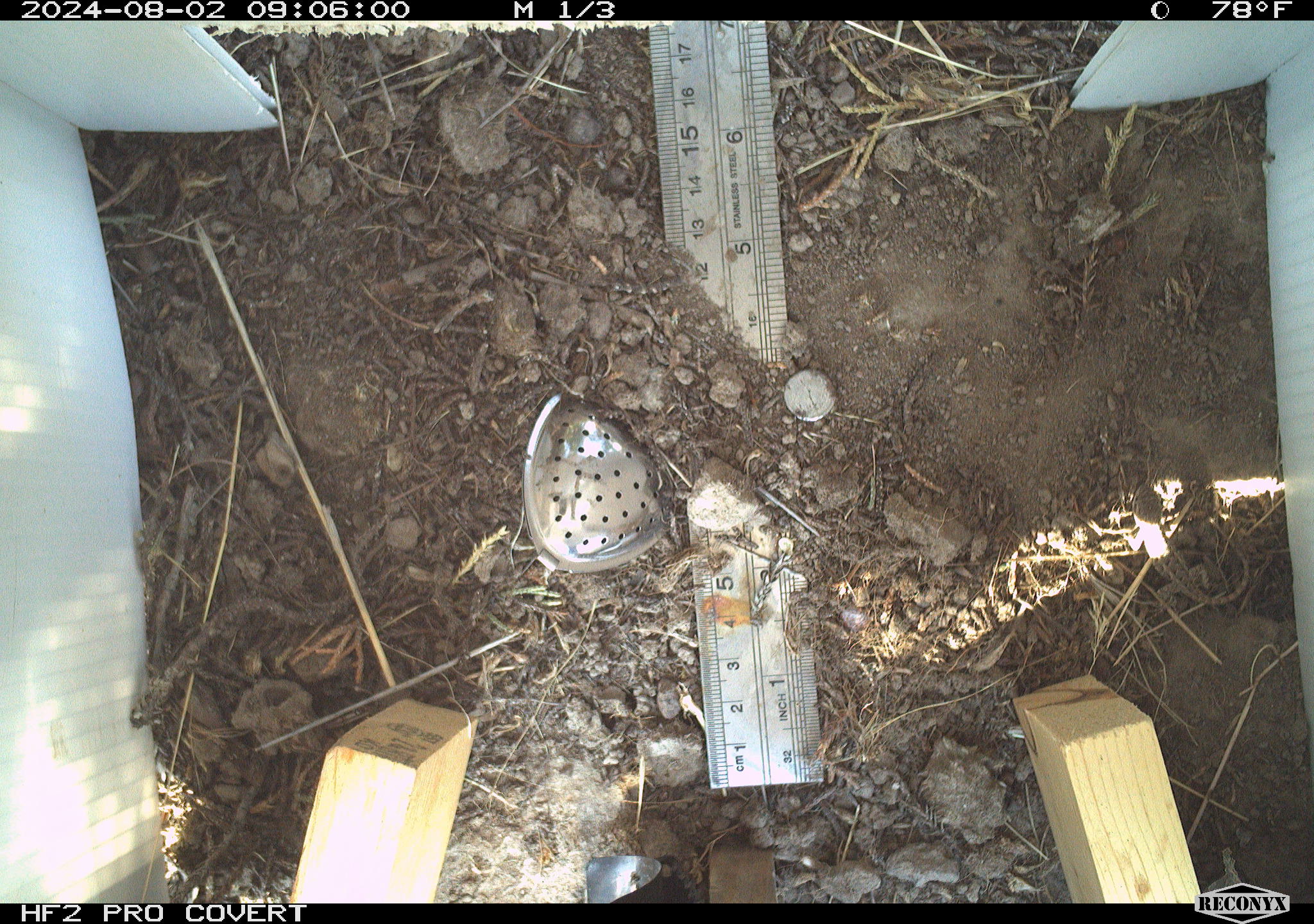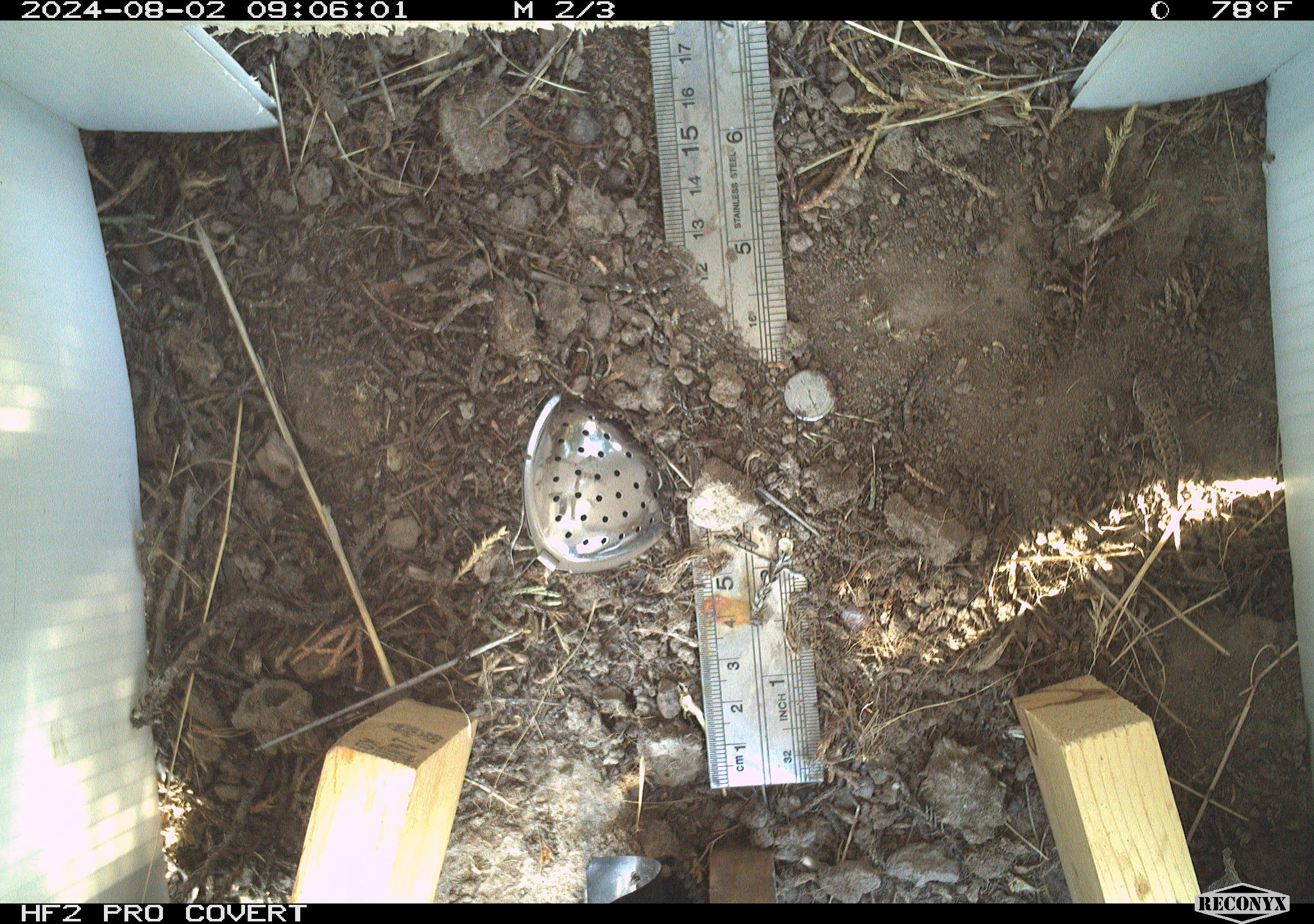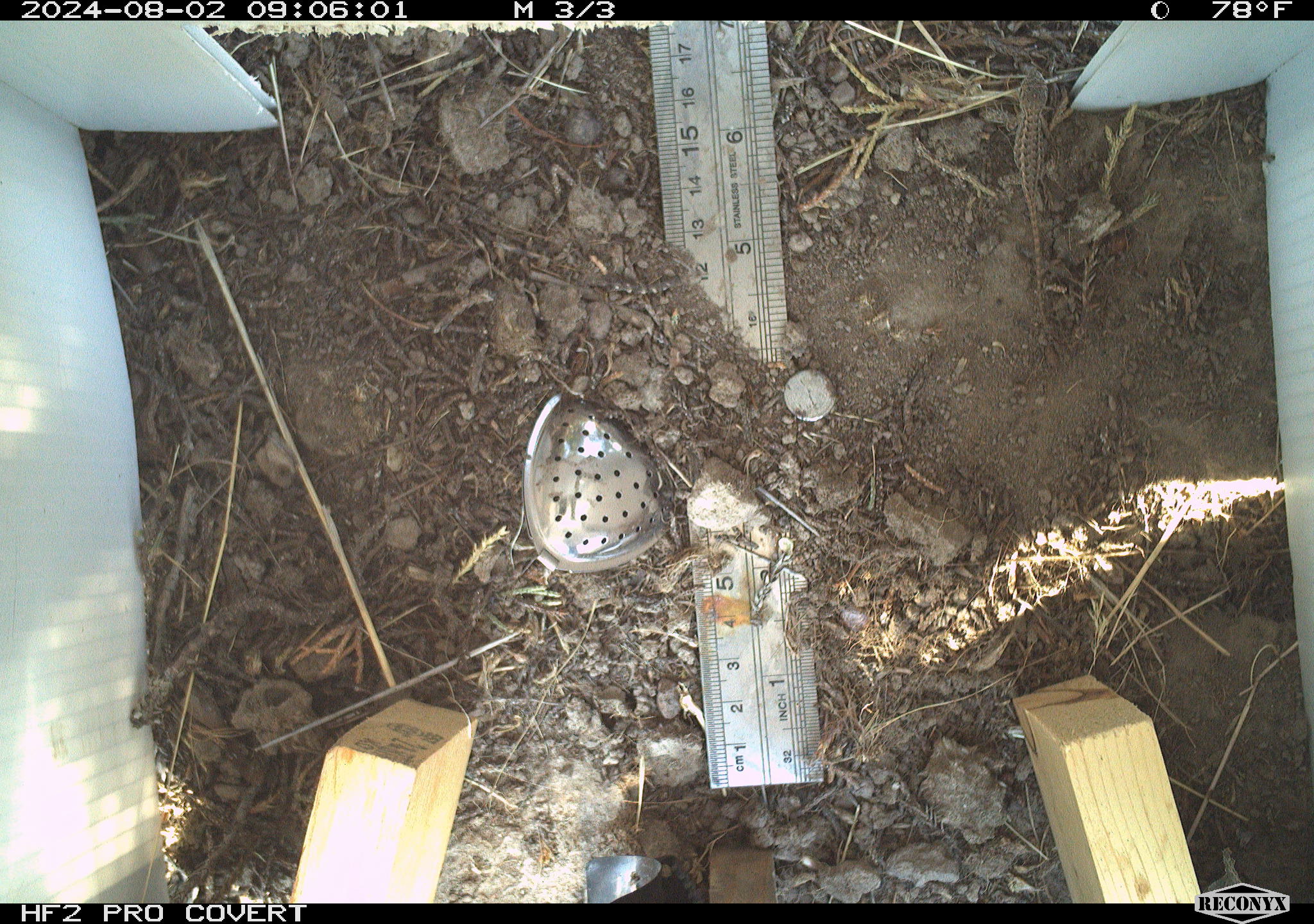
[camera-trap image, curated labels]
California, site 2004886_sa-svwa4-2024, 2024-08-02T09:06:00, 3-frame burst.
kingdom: Animalia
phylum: Chordata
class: Reptilia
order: Squamata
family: Phrynosomatidae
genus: Sceloporus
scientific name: Sceloporus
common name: spiny lizards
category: sceloporus species